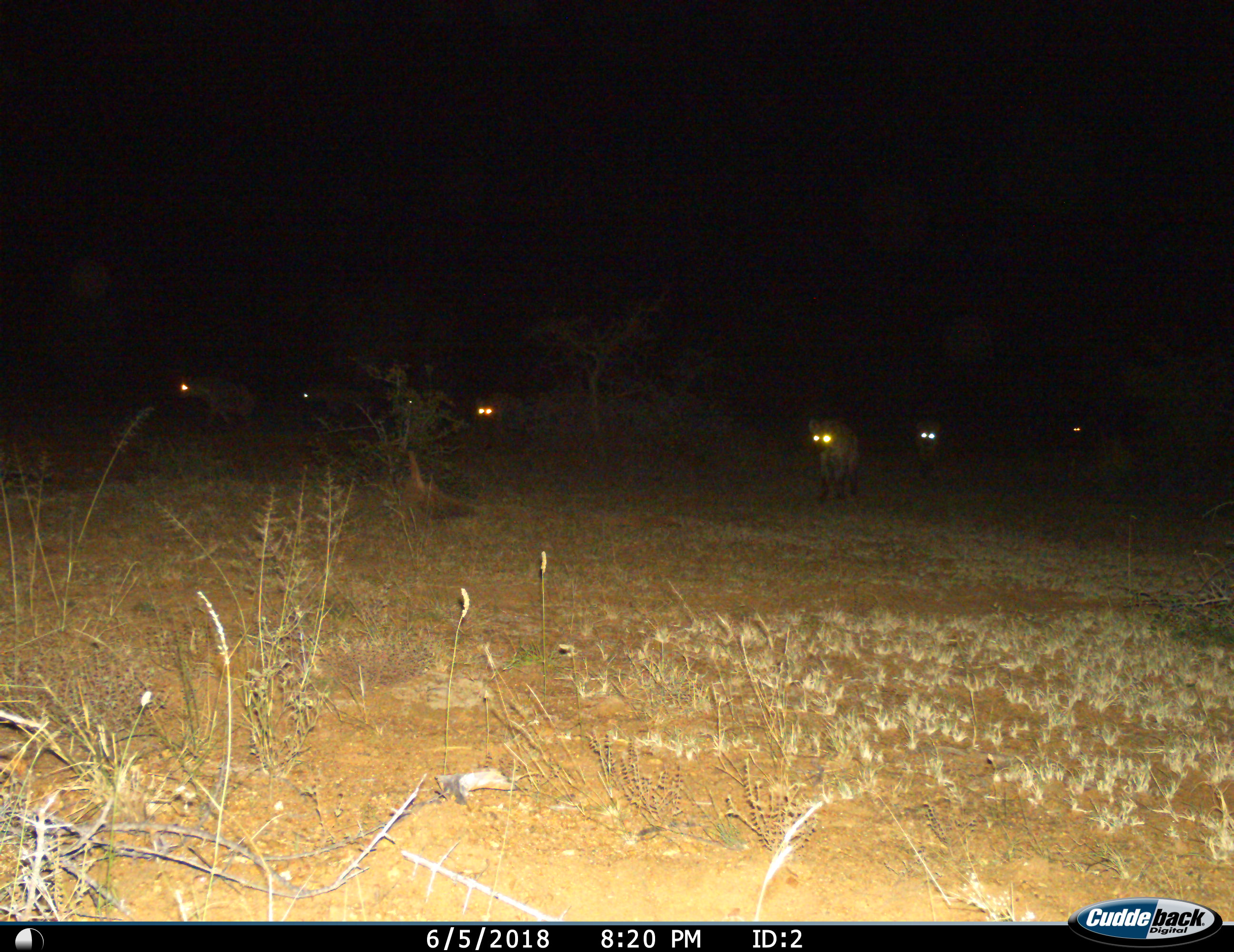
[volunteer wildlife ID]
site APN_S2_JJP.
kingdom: Animalia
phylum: Chordata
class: Mammalia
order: Carnivora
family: Hyaenidae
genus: Crocuta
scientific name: Crocuta crocuta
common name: spotted hyena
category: hyenaspotted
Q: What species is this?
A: Hyenaspotted (spotted hyena) (Crocuta crocuta).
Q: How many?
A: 7.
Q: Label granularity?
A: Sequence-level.